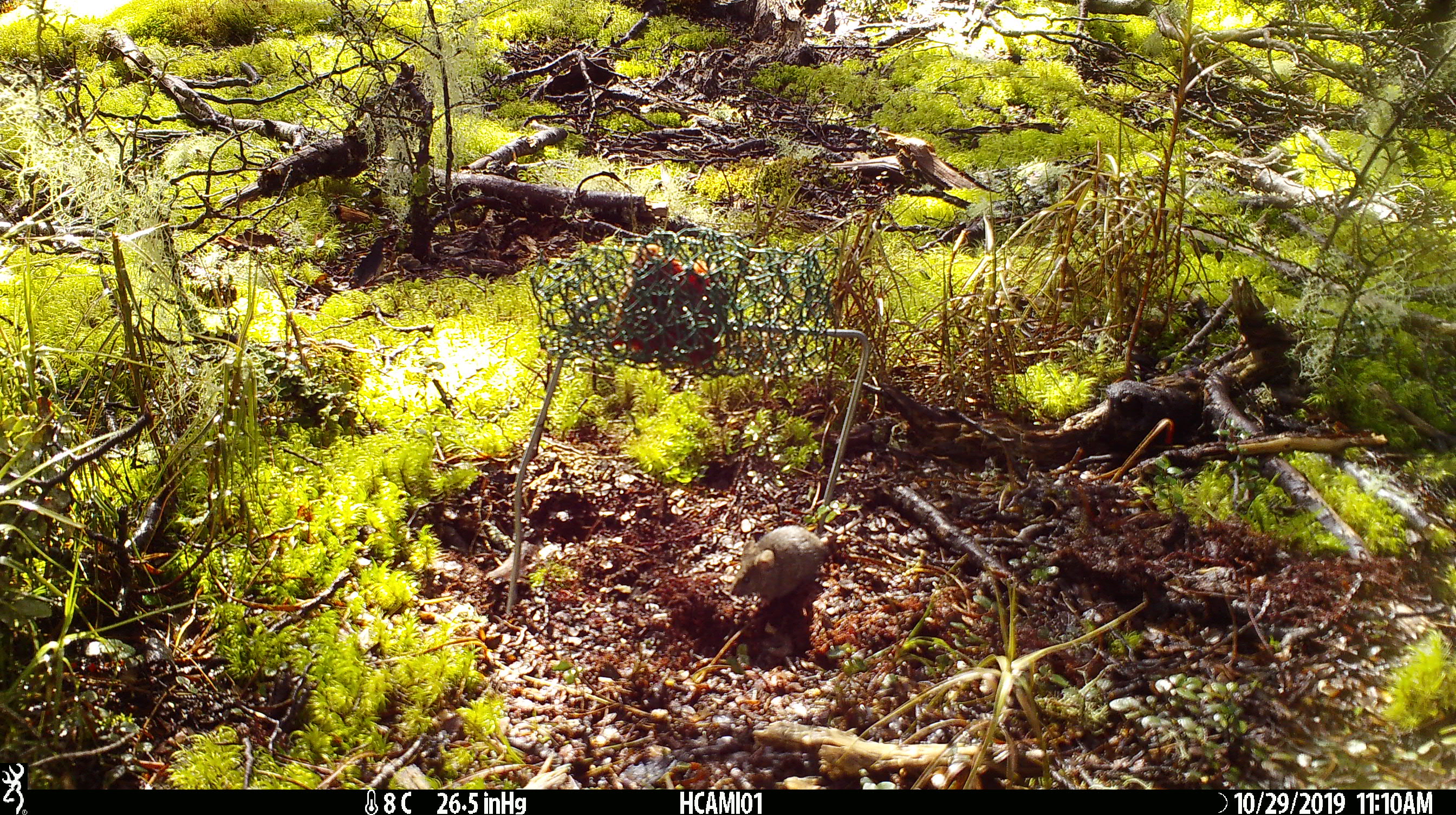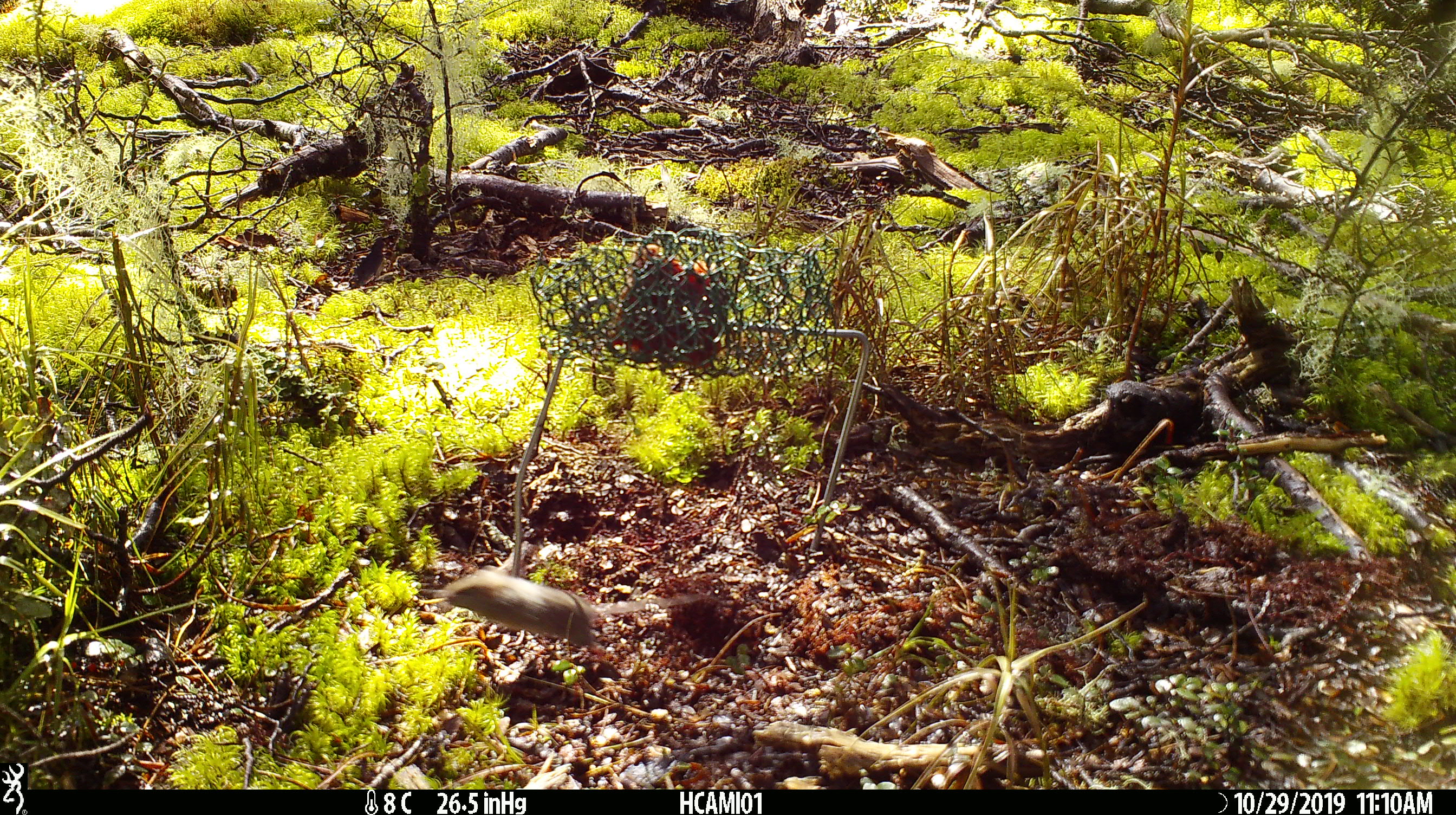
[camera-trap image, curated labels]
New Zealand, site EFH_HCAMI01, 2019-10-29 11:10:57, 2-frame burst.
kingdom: Animalia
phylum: Chordata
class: Mammalia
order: Rodentia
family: Muridae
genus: Mus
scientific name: Mus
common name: mouse